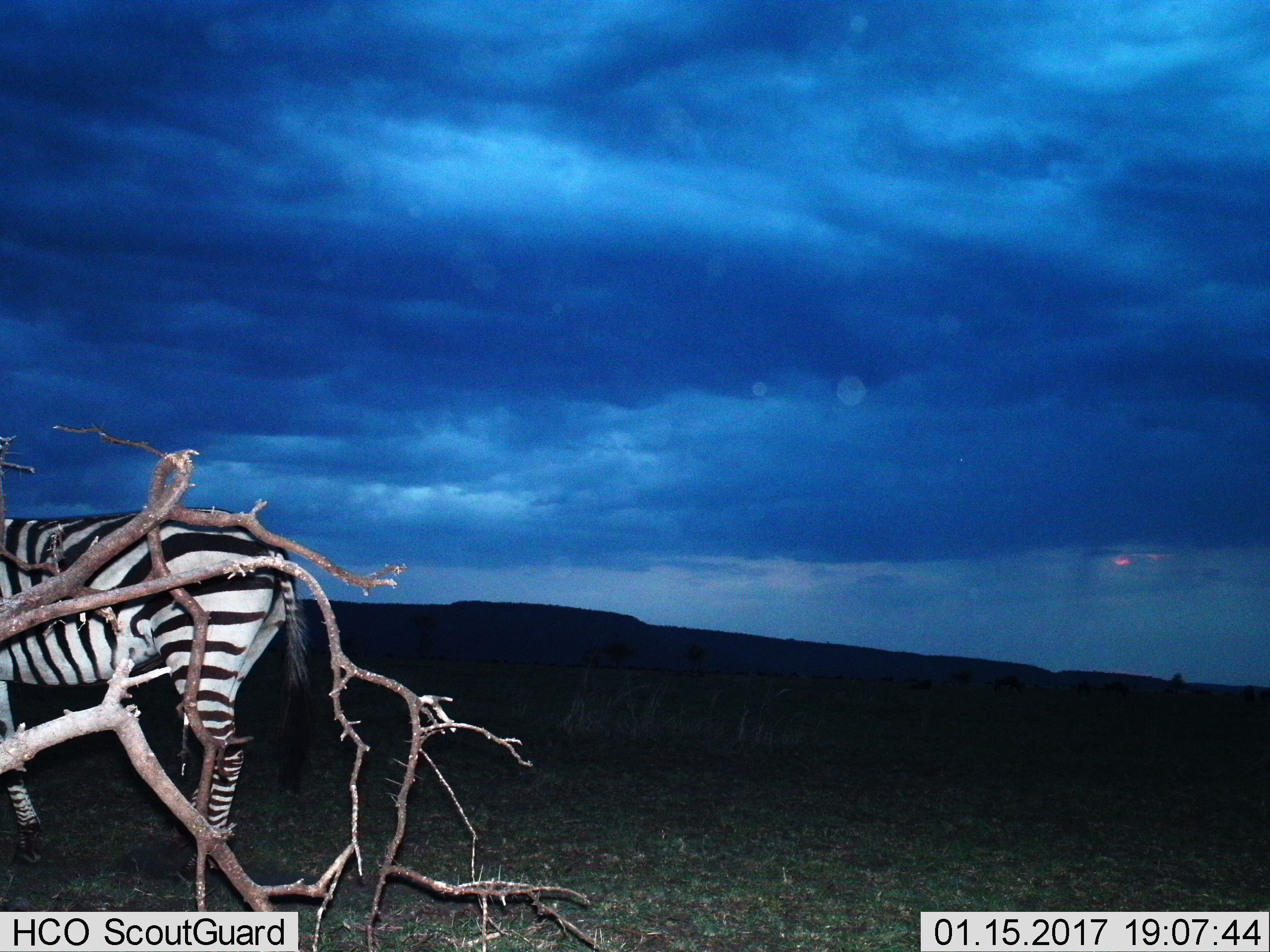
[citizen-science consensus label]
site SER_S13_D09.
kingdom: Animalia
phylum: Chordata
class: Mammalia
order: Perissodactyla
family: Equidae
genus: Equus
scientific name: Equus quagga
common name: plains zebra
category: zebraplains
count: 1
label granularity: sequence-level